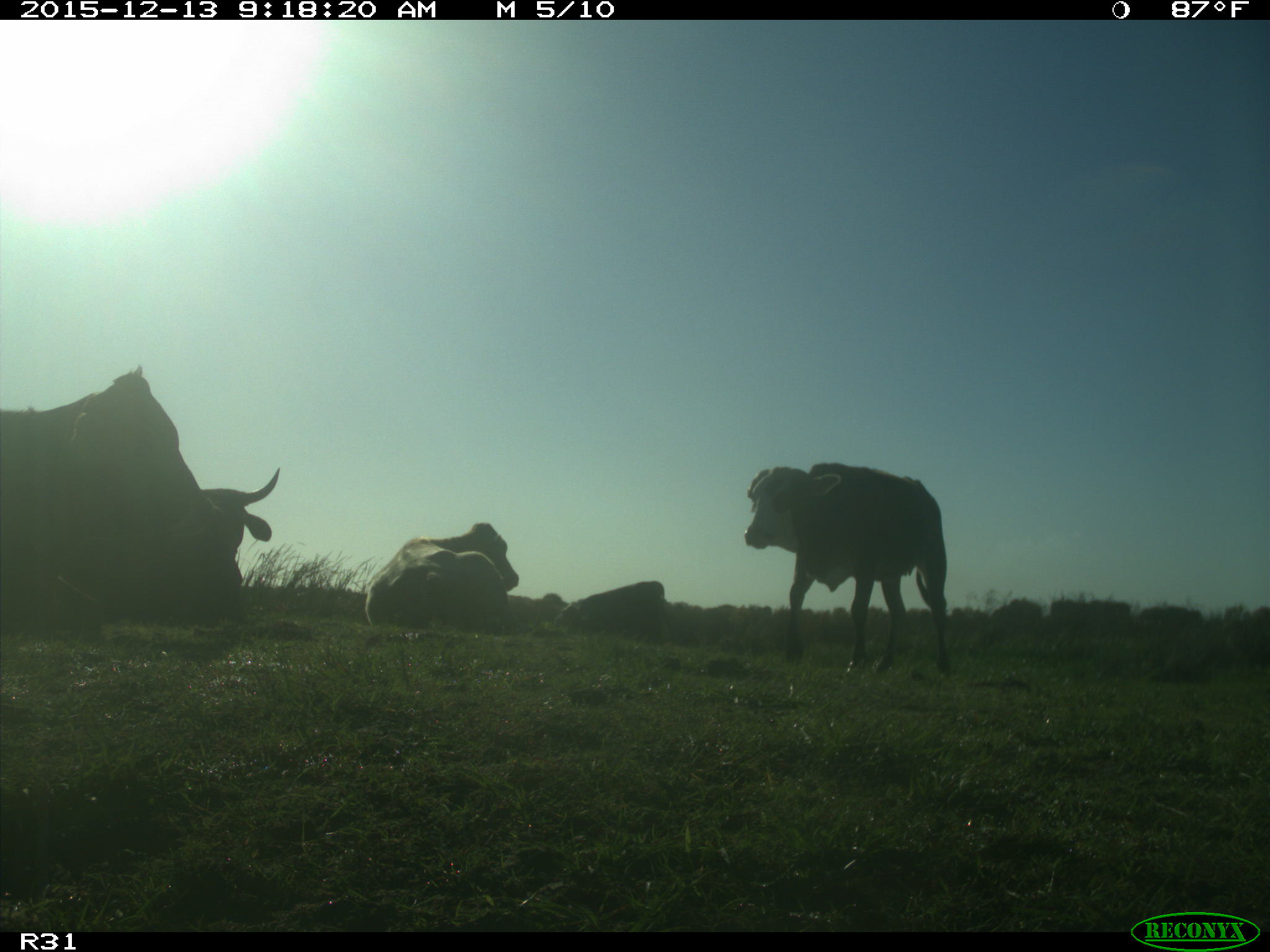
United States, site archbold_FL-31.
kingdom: Animalia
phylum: Chordata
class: Mammalia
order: Artiodactyla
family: Bovidae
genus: Bos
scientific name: Bos taurus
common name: domestic cow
Bos taurus (domestic cow).